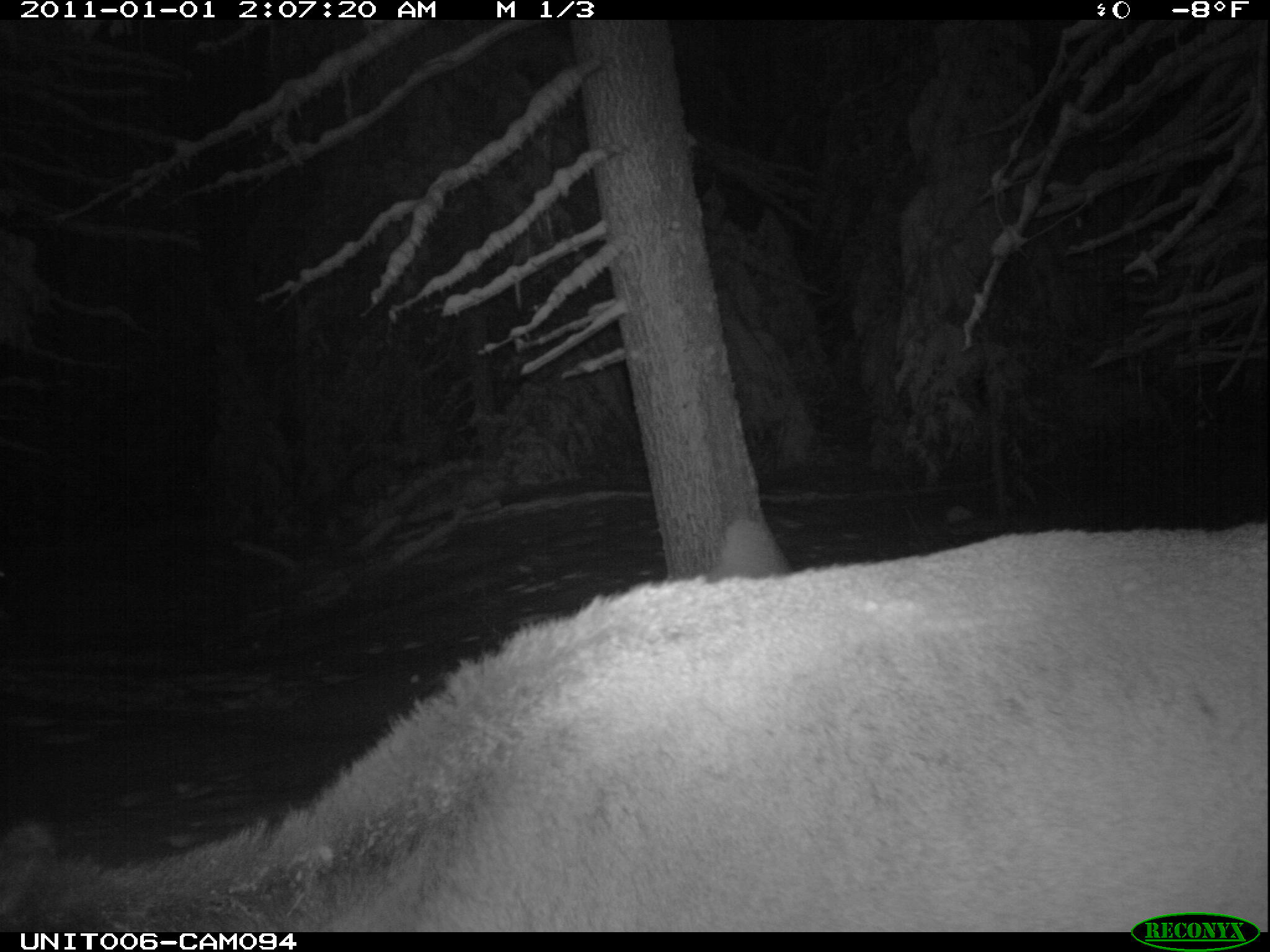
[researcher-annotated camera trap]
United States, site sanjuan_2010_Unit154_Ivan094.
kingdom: Animalia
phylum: Chordata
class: Mammalia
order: Artiodactyla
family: Cervidae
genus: Cervus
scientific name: Cervus elaphus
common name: red deer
Cervus elaphus (red deer).